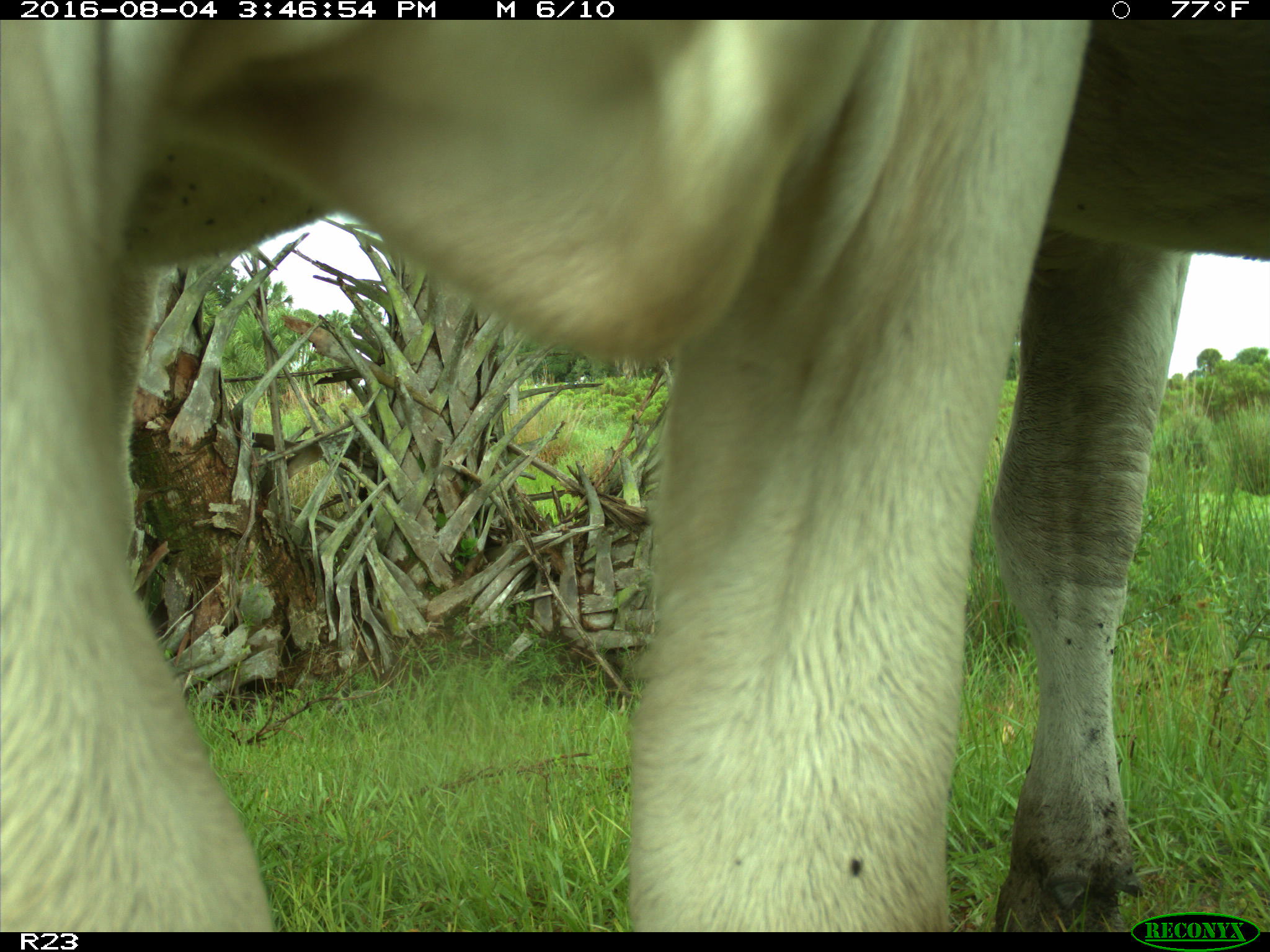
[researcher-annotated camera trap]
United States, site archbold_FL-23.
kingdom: Animalia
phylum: Chordata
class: Mammalia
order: Artiodactyla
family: Bovidae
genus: Bos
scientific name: Bos taurus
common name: domestic cow